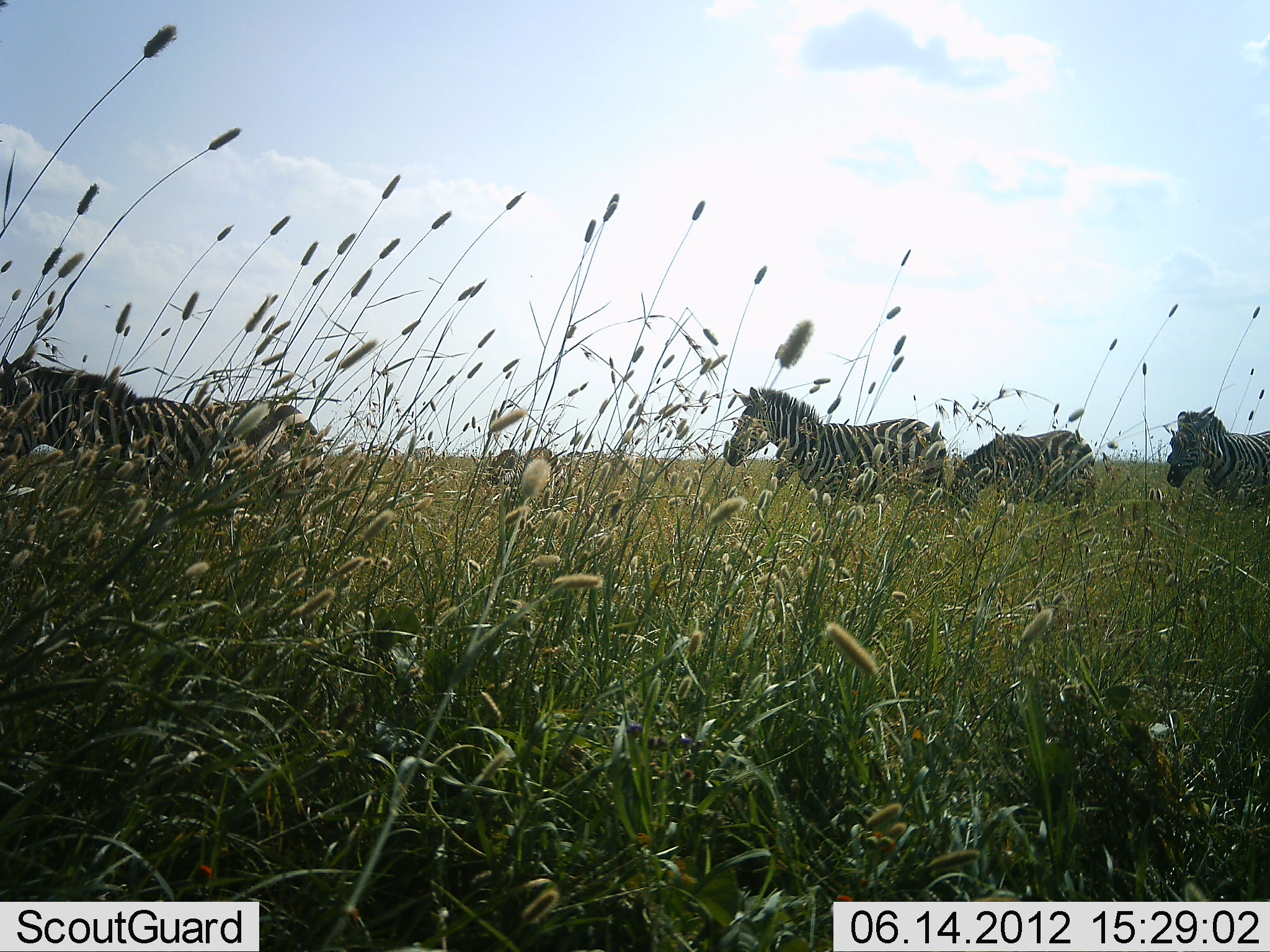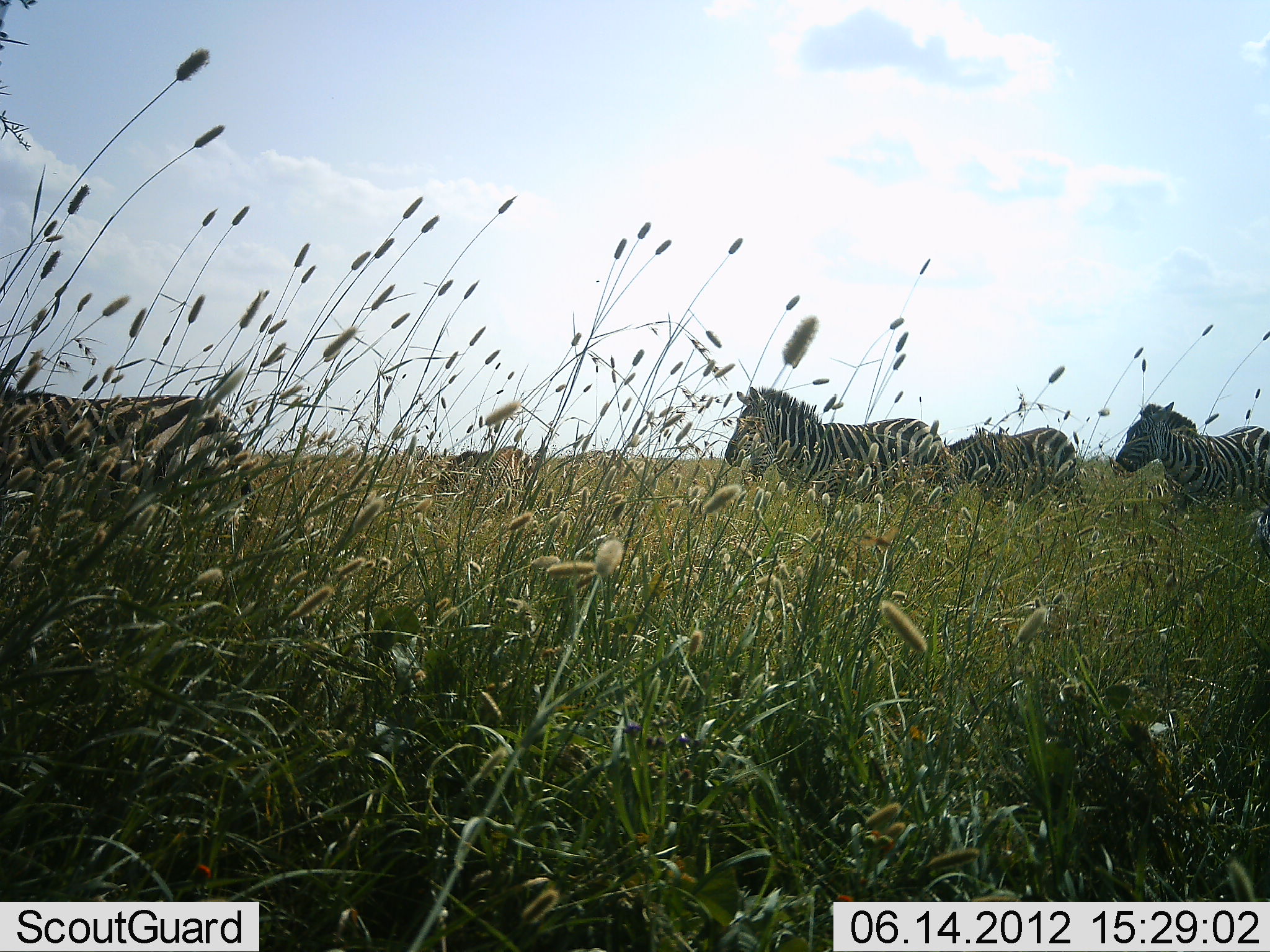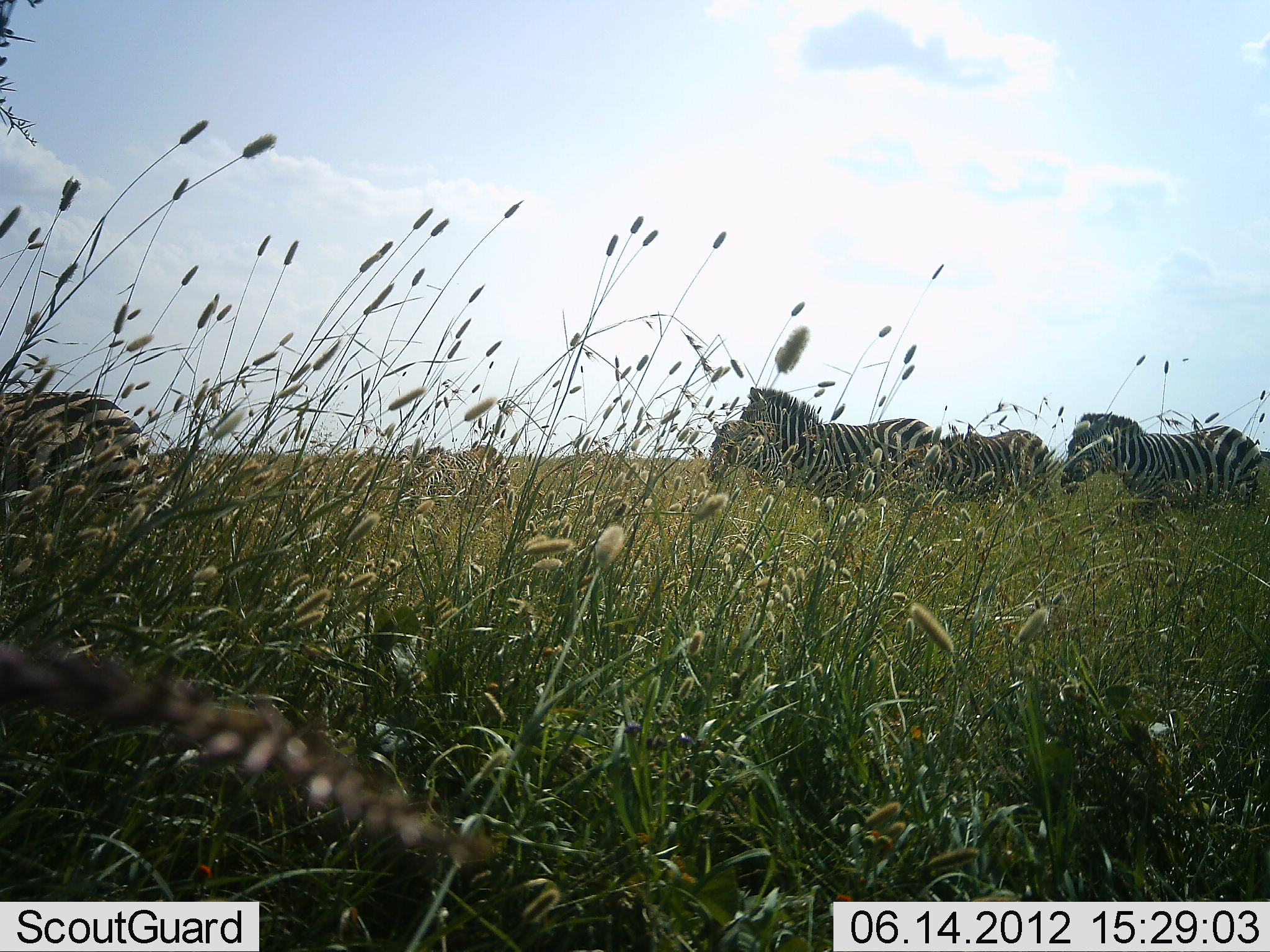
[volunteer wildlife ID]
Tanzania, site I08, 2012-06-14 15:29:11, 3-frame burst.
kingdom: Animalia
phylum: Chordata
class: Mammalia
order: Perissodactyla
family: Equidae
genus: Equus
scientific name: Equus quagga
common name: plains zebra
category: zebra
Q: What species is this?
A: Zebra (plains zebra) (Equus quagga).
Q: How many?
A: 6.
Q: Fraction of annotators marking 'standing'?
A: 40%.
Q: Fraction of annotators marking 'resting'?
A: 0%.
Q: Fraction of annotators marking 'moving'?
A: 80%.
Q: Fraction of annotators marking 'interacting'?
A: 0%.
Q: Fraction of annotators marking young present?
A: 0%.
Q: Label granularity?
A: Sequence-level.